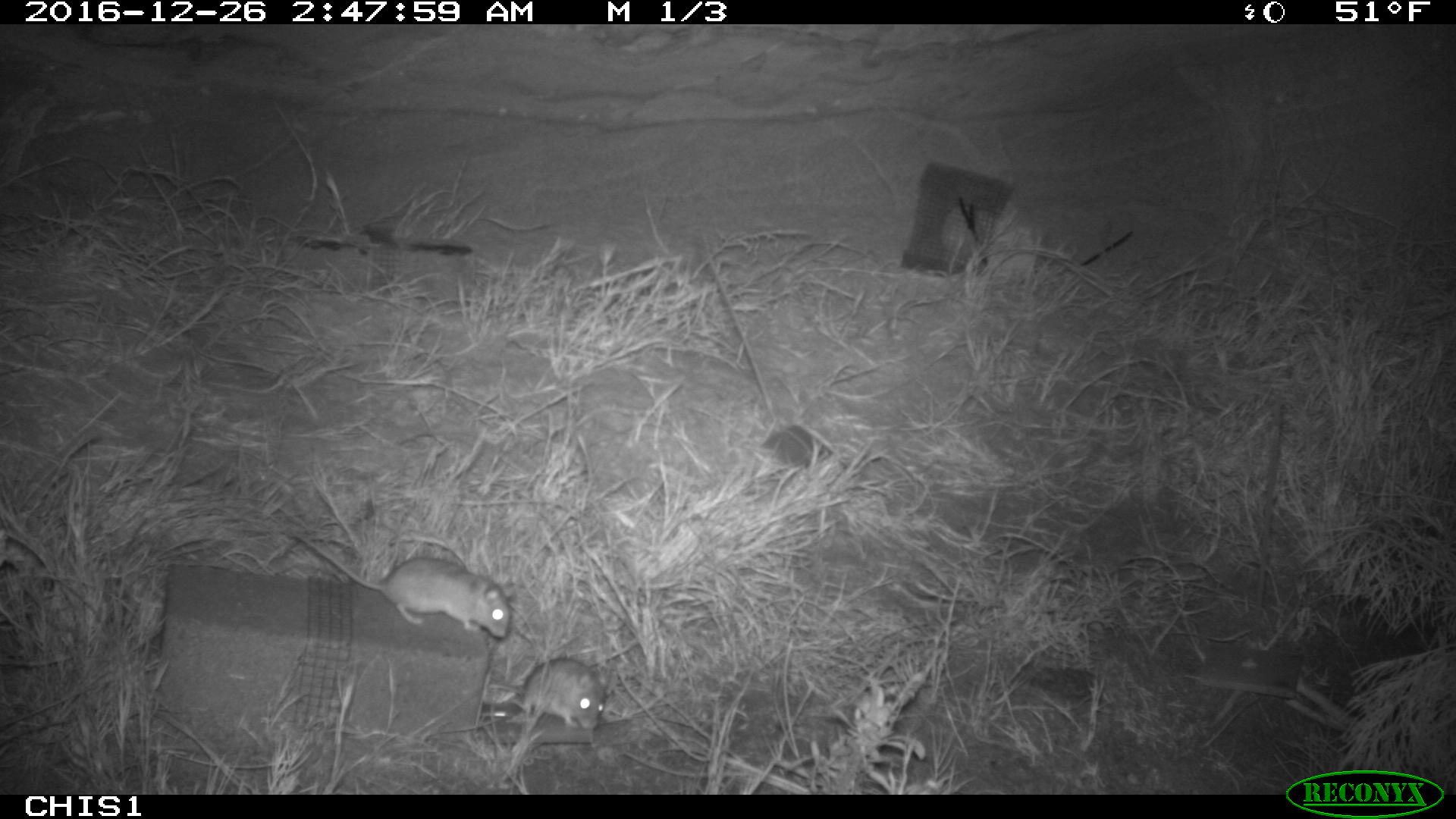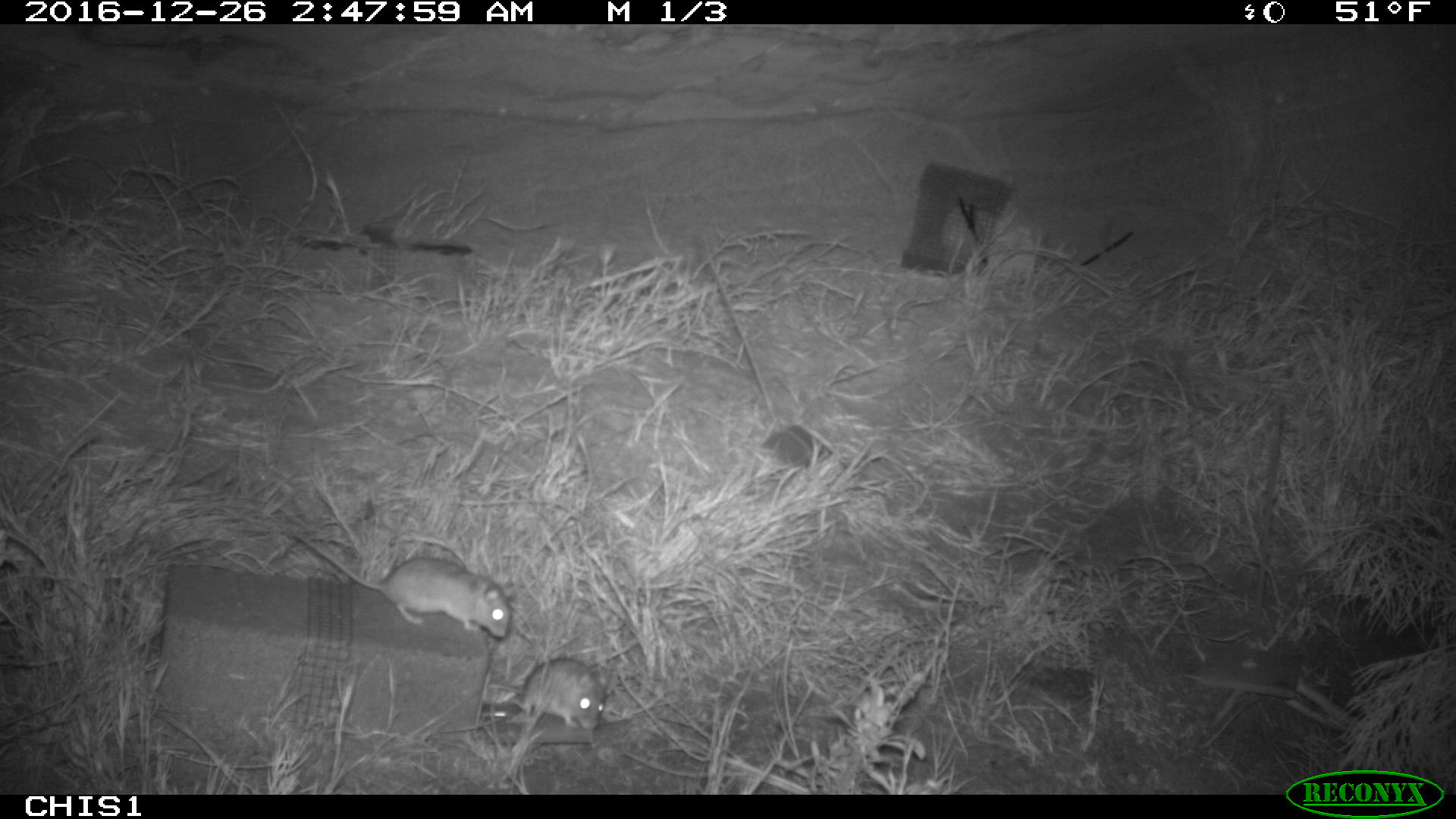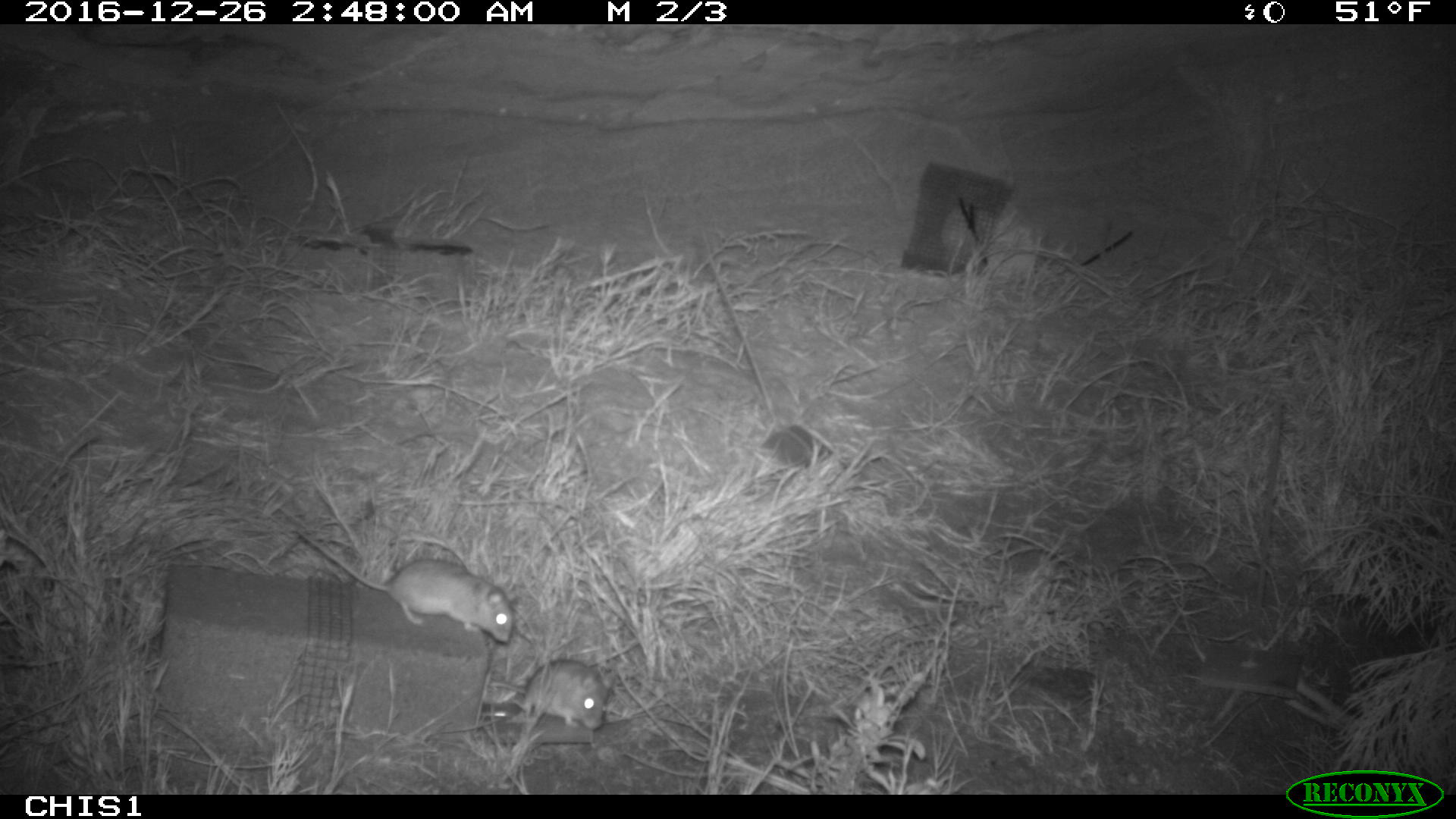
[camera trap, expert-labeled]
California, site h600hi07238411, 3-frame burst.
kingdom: Animalia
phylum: Chordata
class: Mammalia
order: Rodentia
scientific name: Rodentia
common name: rodent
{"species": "rodent (Rodentia)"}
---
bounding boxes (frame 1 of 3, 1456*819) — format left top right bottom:
rodent: 291 532 513 637; 488 657 609 729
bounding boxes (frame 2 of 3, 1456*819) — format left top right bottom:
rodent: 289 527 510 638; 489 658 607 730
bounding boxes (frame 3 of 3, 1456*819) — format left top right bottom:
rodent: 297 529 516 644; 487 658 614 730